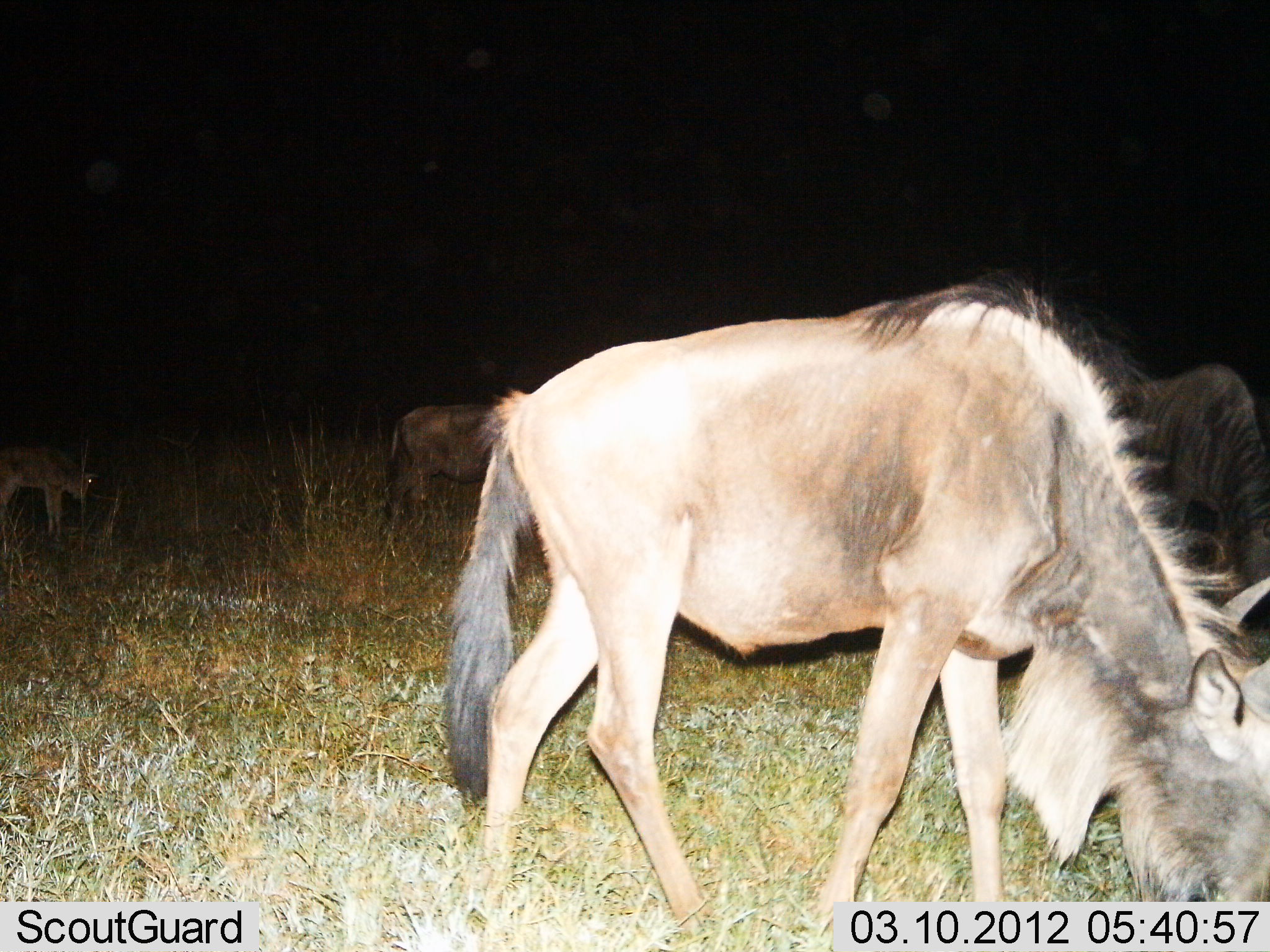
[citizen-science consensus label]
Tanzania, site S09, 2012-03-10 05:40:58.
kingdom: Animalia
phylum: Chordata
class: Mammalia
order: Artiodactyla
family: Bovidae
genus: Connochaetes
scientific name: Connochaetes taurinus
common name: blue wildebeest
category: wildebeest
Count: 4.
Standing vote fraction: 26%.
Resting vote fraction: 0%.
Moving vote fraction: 5%.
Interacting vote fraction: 0%.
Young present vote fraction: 63%.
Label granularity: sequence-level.